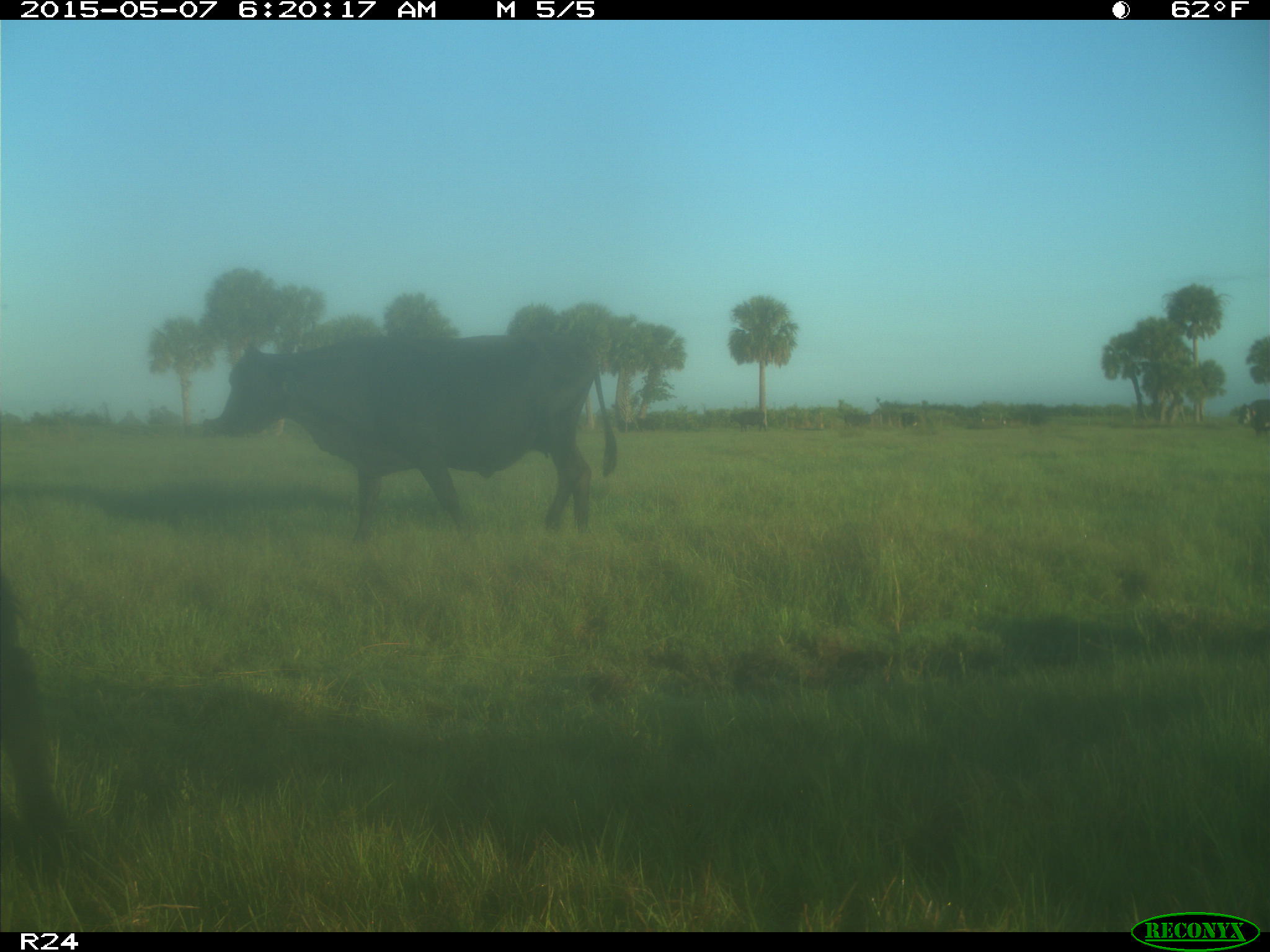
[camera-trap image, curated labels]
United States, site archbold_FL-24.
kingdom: Animalia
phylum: Chordata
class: Mammalia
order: Artiodactyla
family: Bovidae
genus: Bos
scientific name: Bos taurus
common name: domestic cow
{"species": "Bos taurus (domestic cow)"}